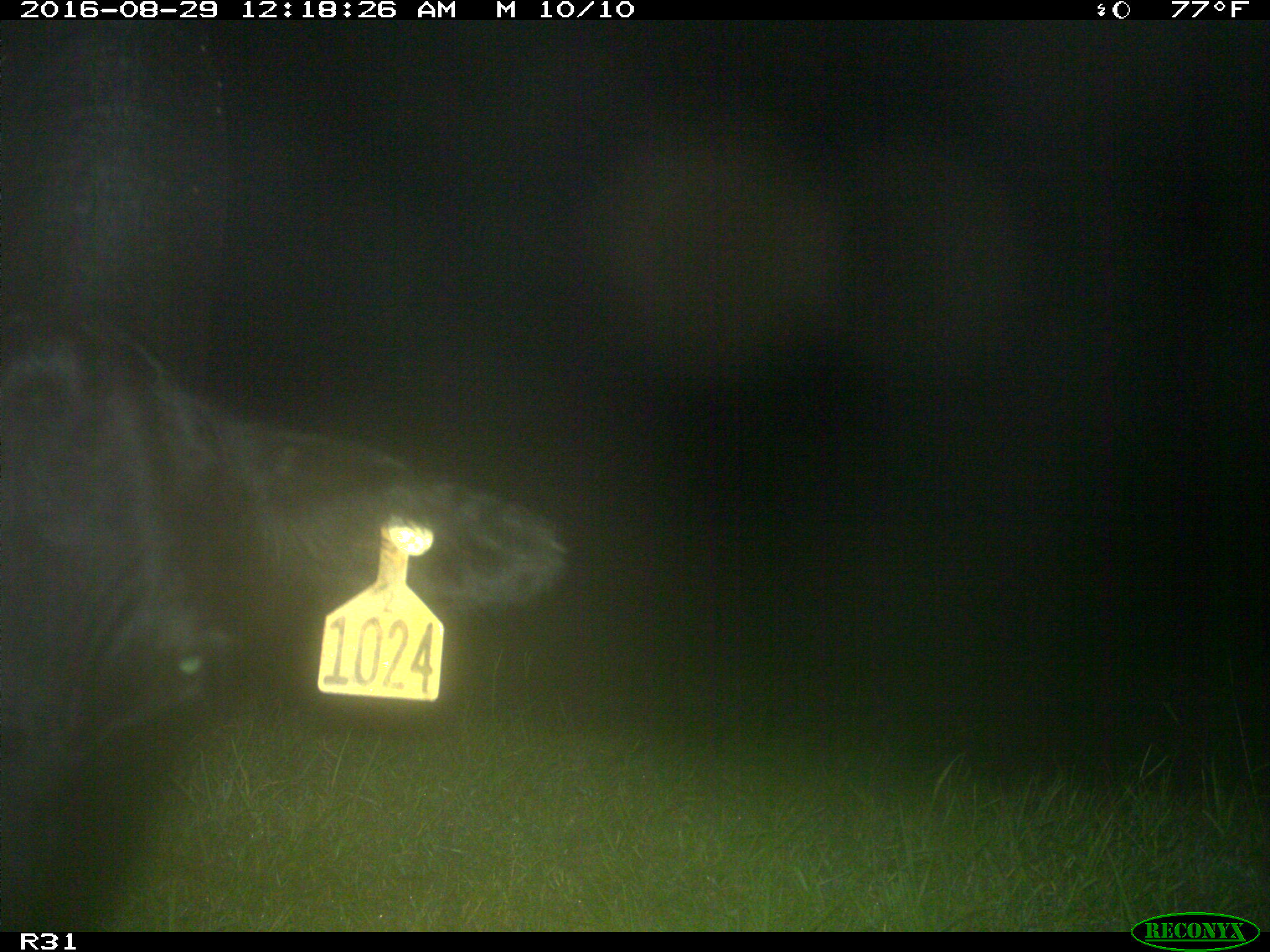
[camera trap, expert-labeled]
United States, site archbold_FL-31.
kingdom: Animalia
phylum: Chordata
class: Mammalia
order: Artiodactyla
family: Bovidae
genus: Bos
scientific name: Bos taurus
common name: domestic cow